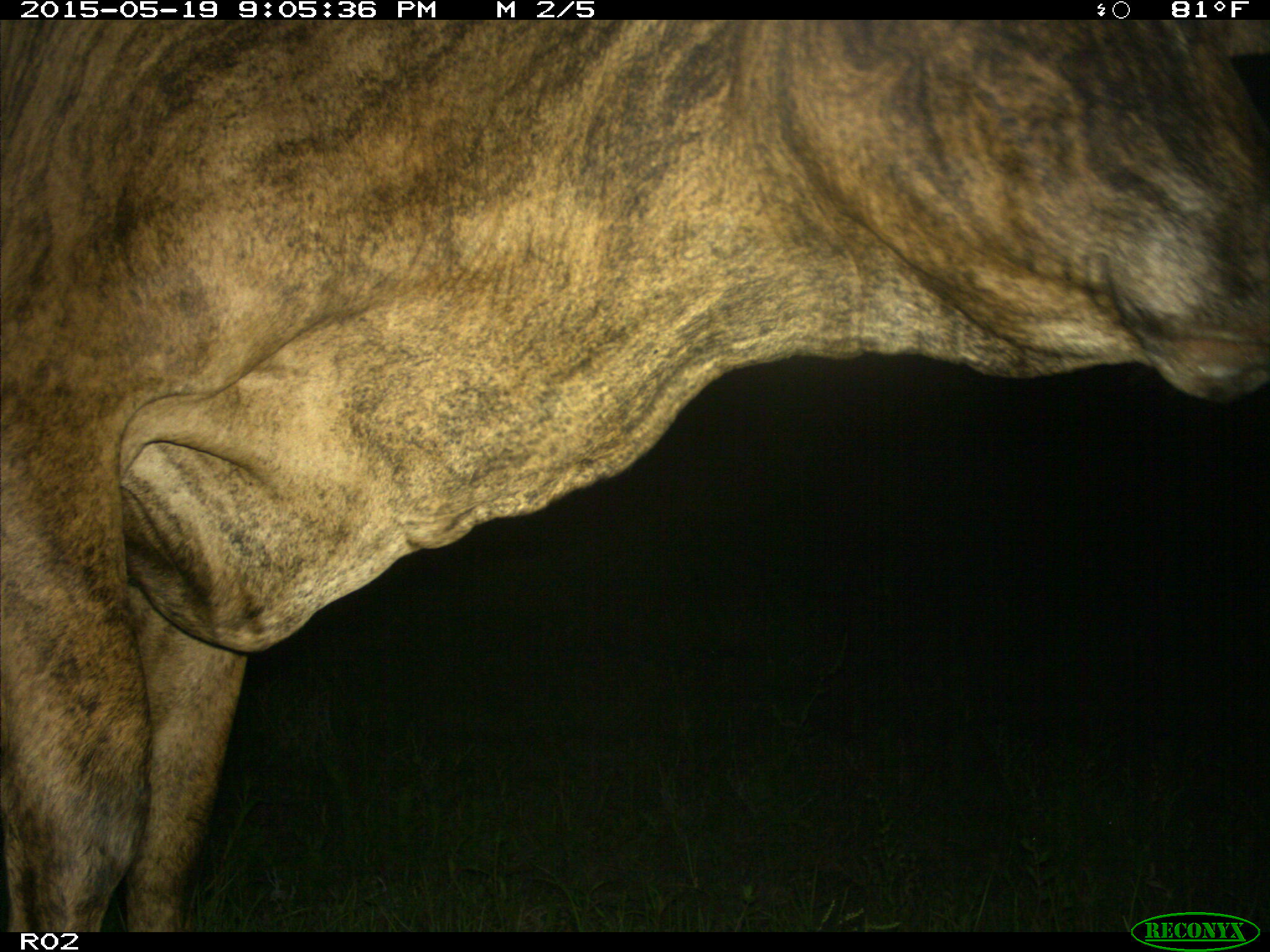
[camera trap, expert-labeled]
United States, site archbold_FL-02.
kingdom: Animalia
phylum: Chordata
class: Mammalia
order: Artiodactyla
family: Bovidae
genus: Bos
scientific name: Bos taurus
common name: domestic cow